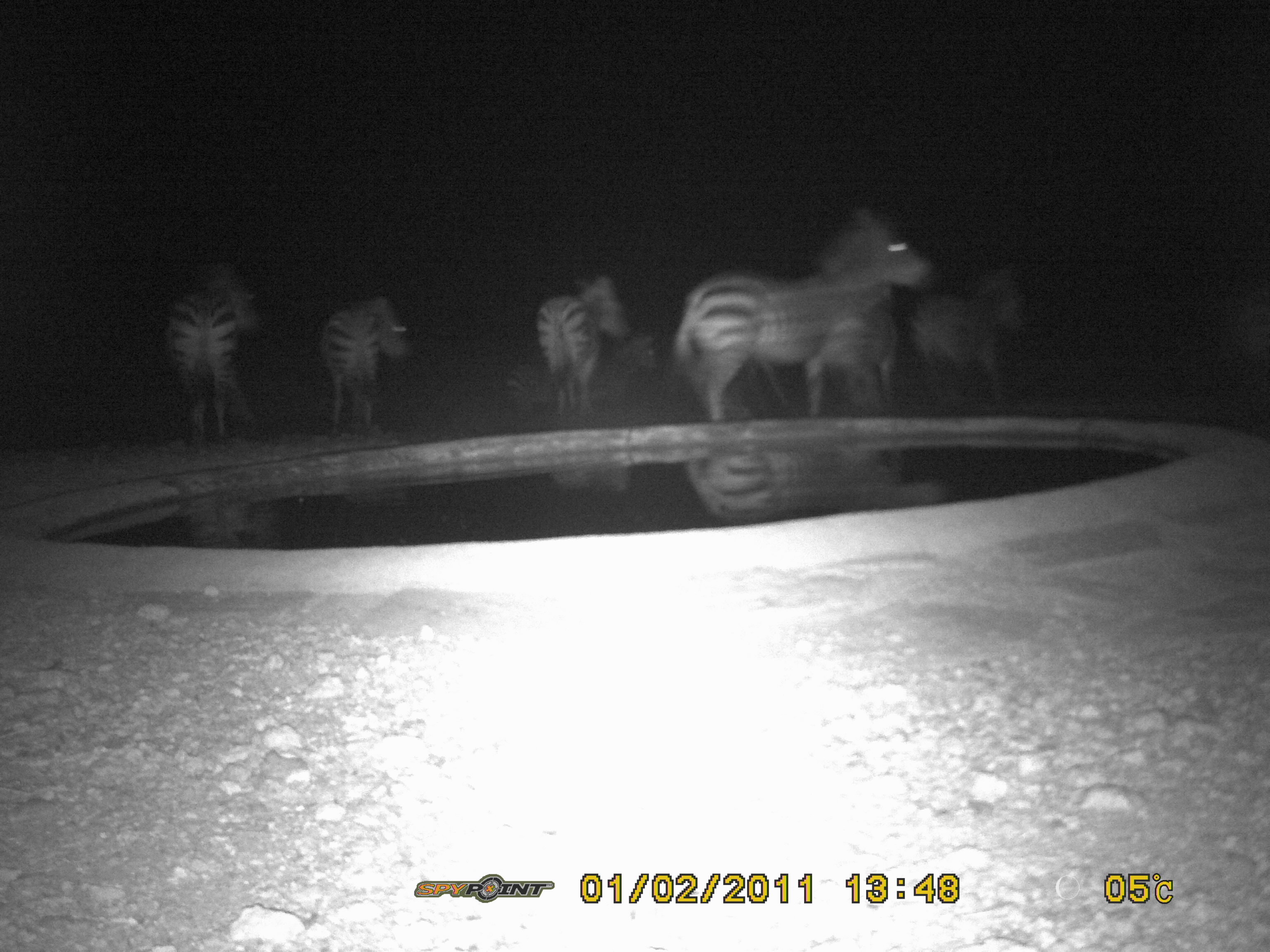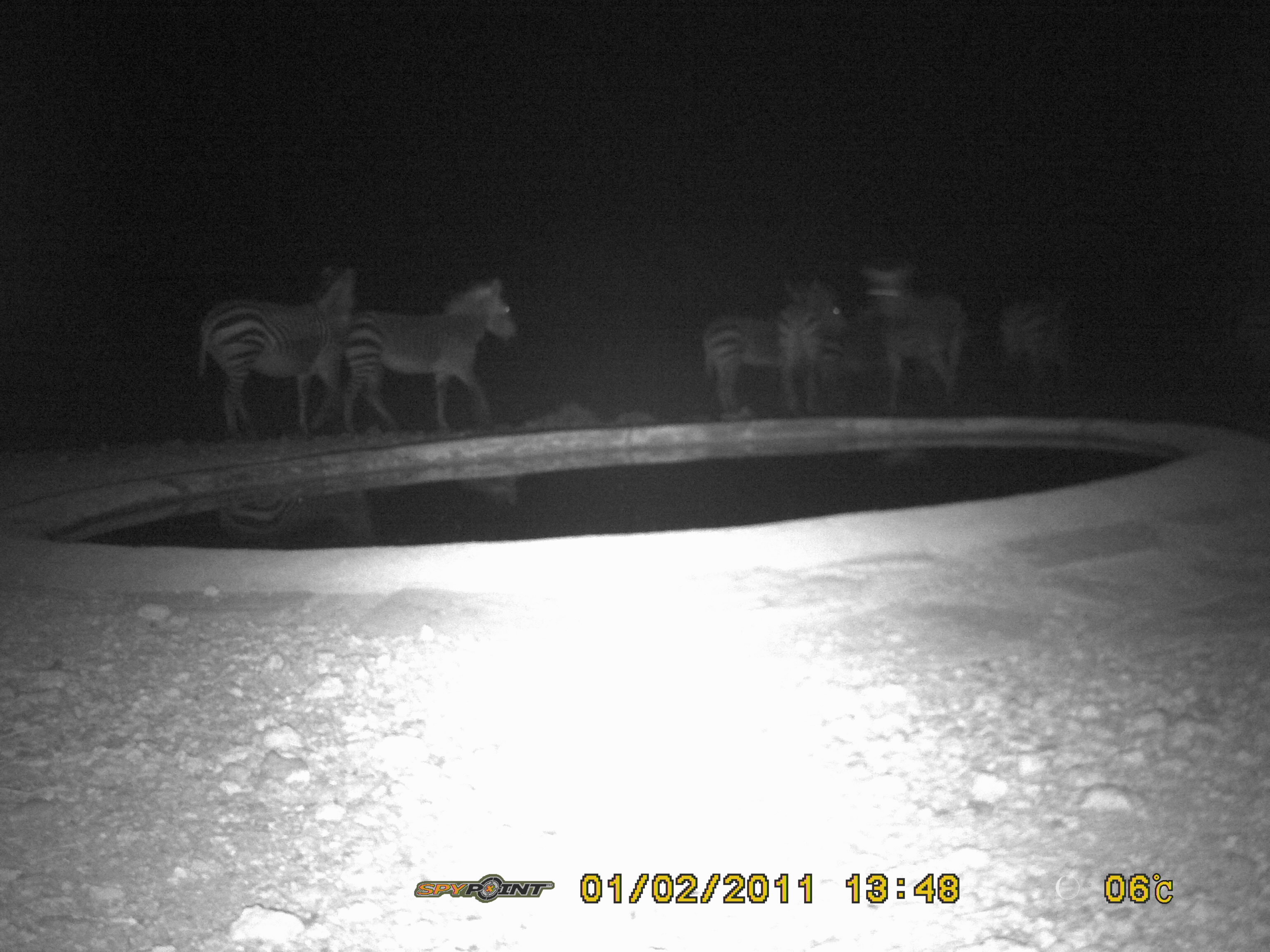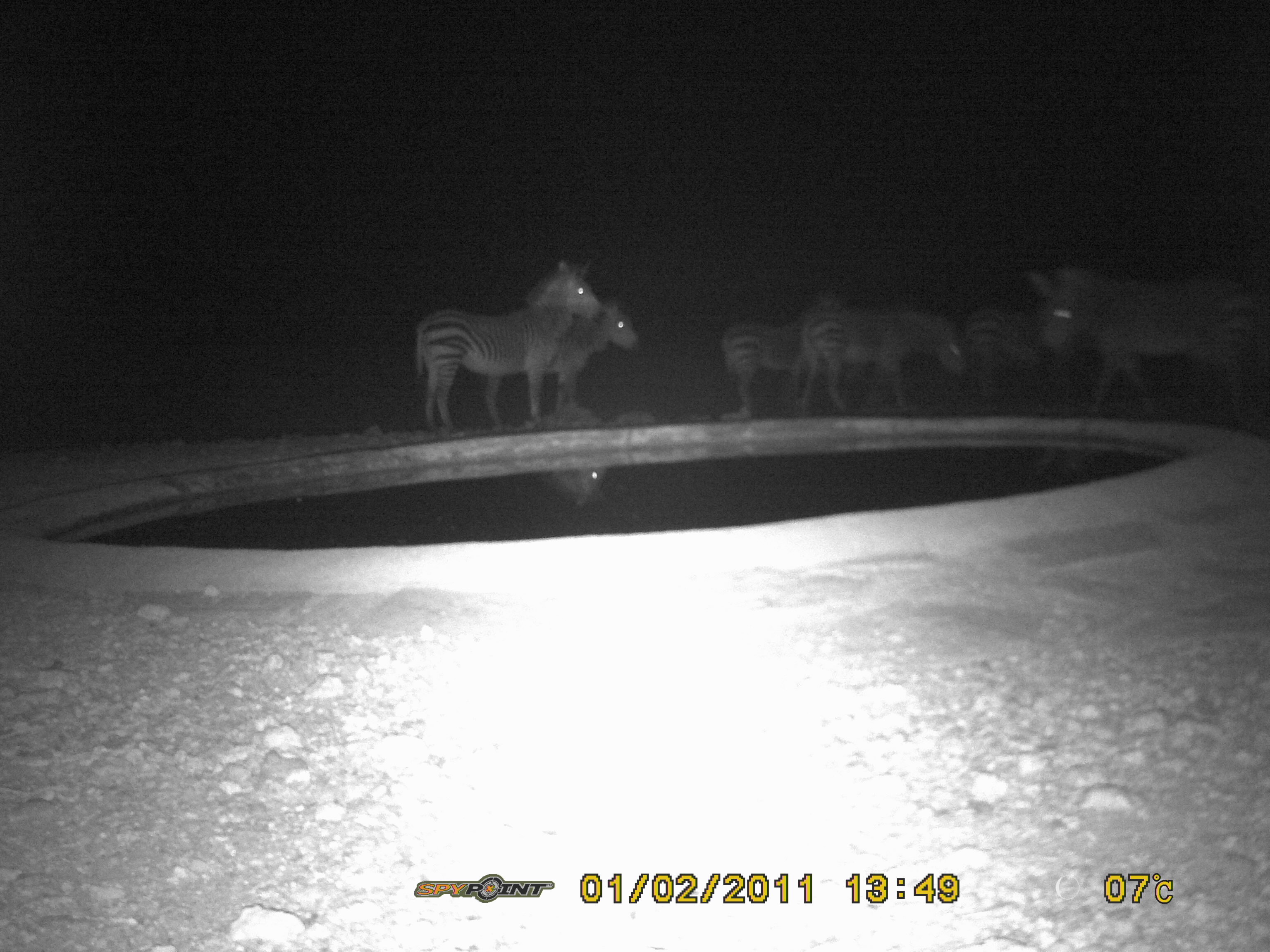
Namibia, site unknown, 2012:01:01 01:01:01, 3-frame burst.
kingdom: Animalia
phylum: Chordata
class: Mammalia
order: Perissodactyla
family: Equidae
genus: Equus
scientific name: Equus zebra hartmannae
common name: hartmann's mountain zebra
Equus zebra hartmannae (hartmann's mountain zebra).